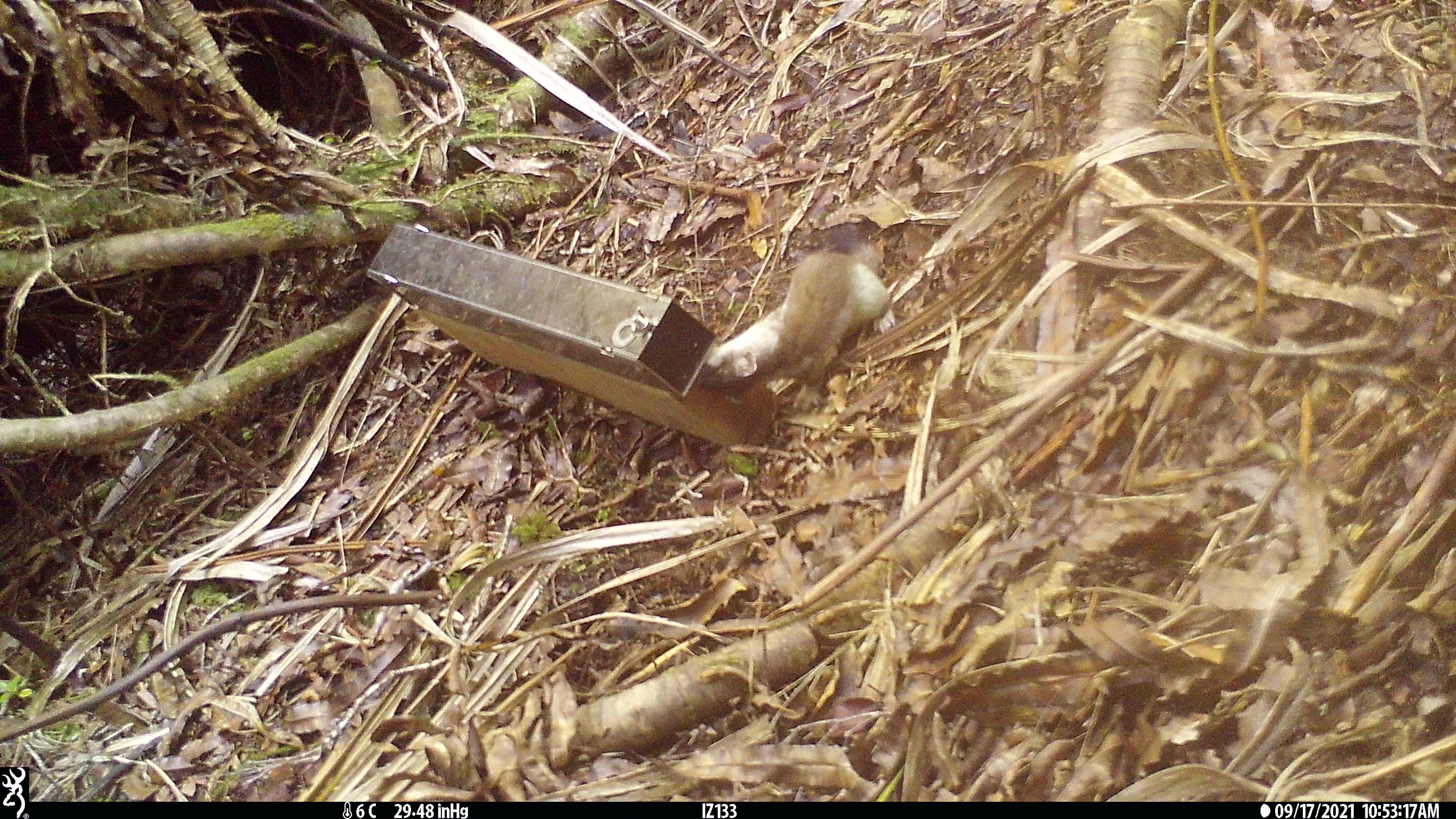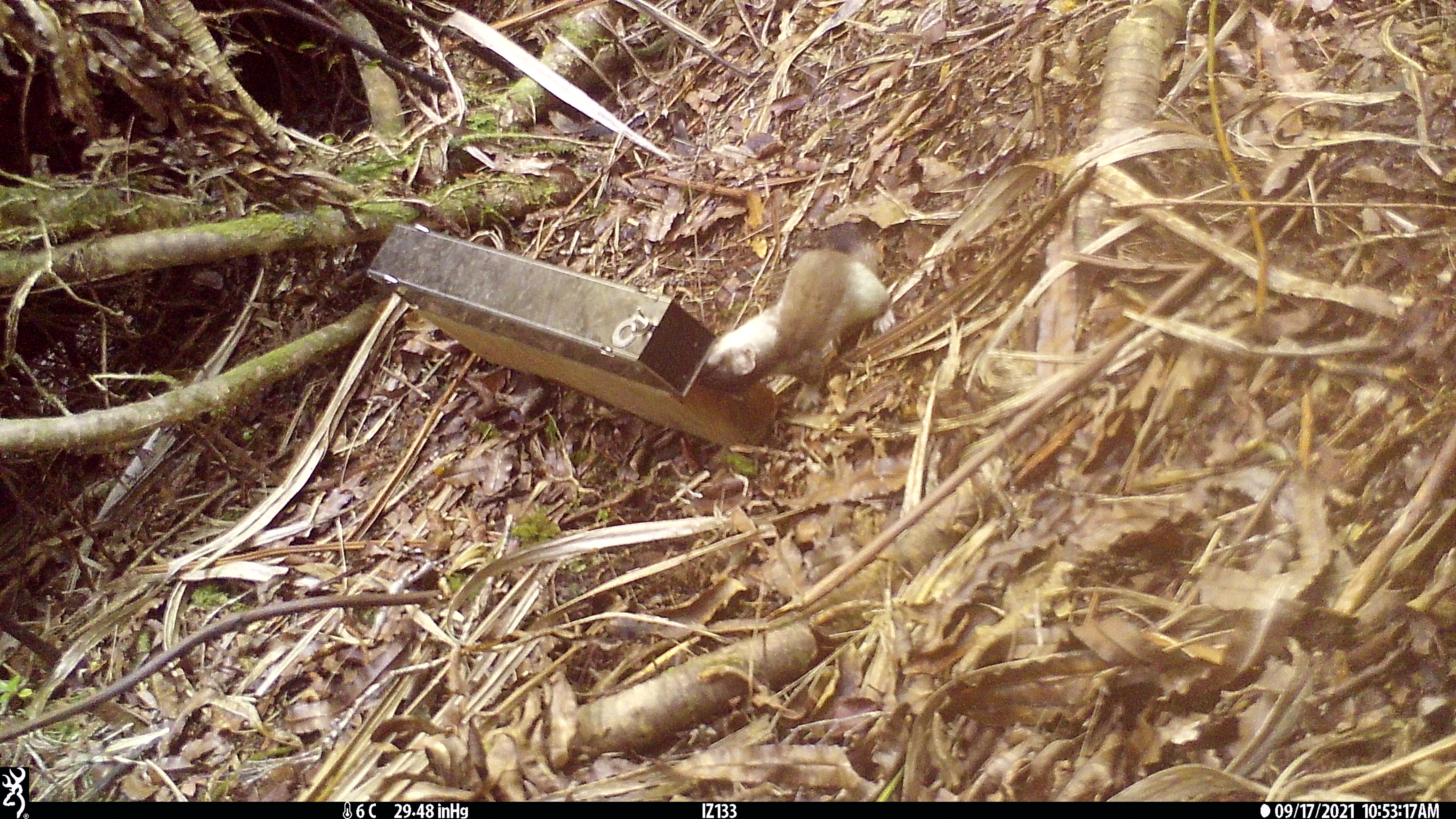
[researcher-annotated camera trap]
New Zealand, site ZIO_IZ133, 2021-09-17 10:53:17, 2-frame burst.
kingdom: Animalia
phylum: Chordata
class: Mammalia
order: Carnivora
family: Mustelidae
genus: Mustela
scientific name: Mustela erminea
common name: stoat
Stoat (Mustela erminea).